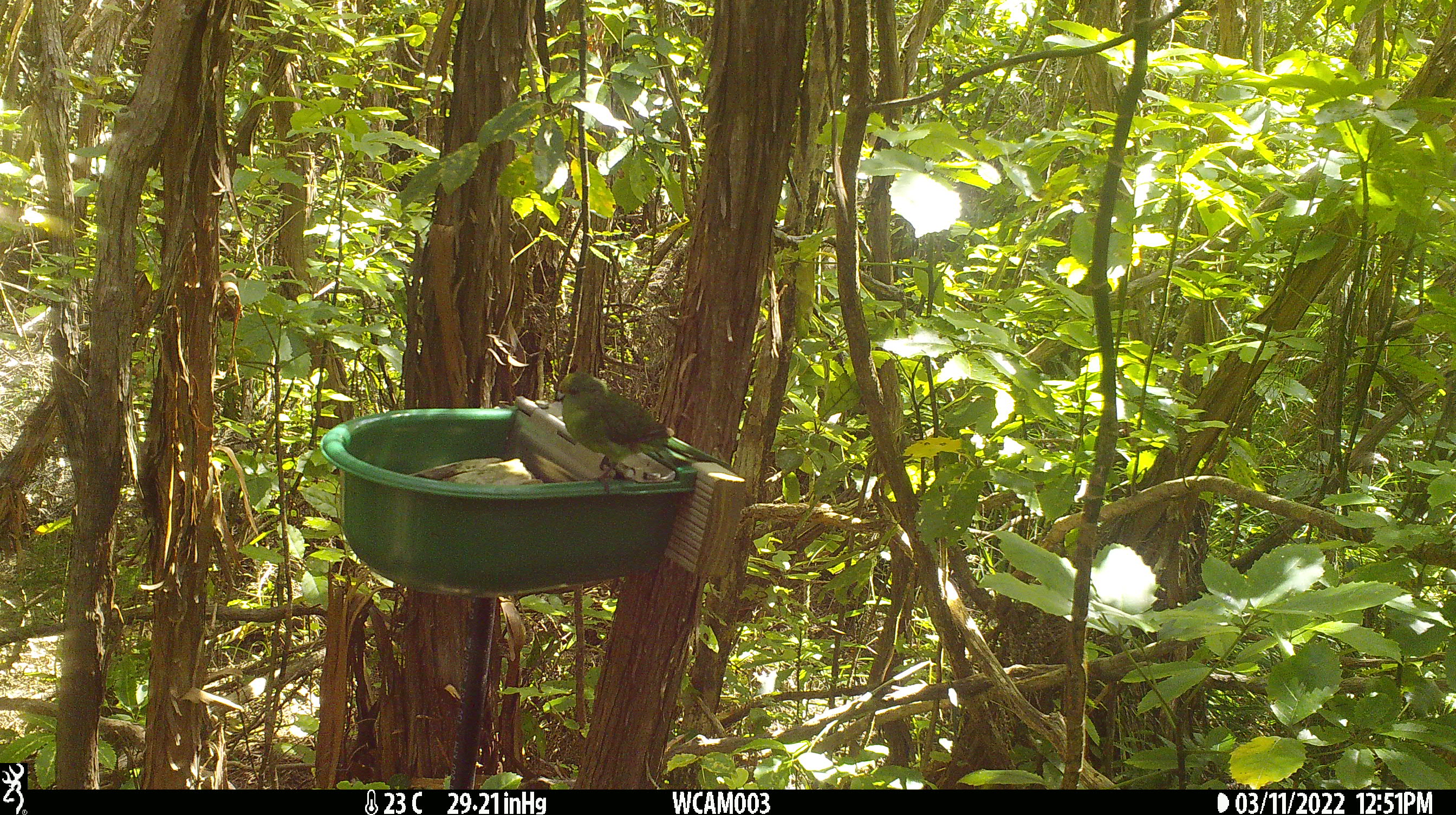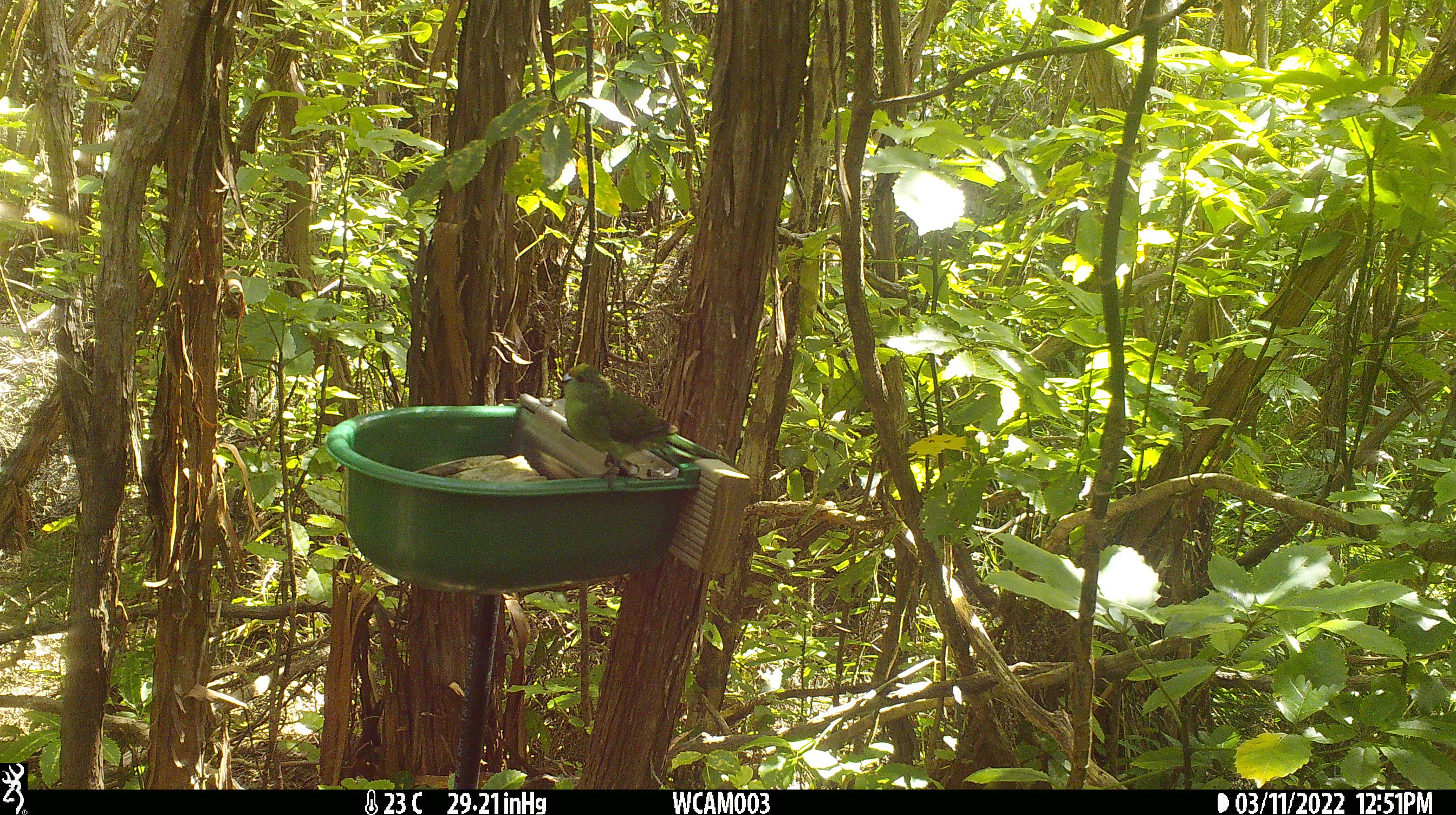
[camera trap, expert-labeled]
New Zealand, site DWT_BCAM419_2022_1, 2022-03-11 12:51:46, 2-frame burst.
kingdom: Animalia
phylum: Chordata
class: Aves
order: Psittaciformes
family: Psittaculidae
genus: Cyanoramphus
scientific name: Cyanoramphus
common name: parakeet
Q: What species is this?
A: Parakeet (Cyanoramphus).